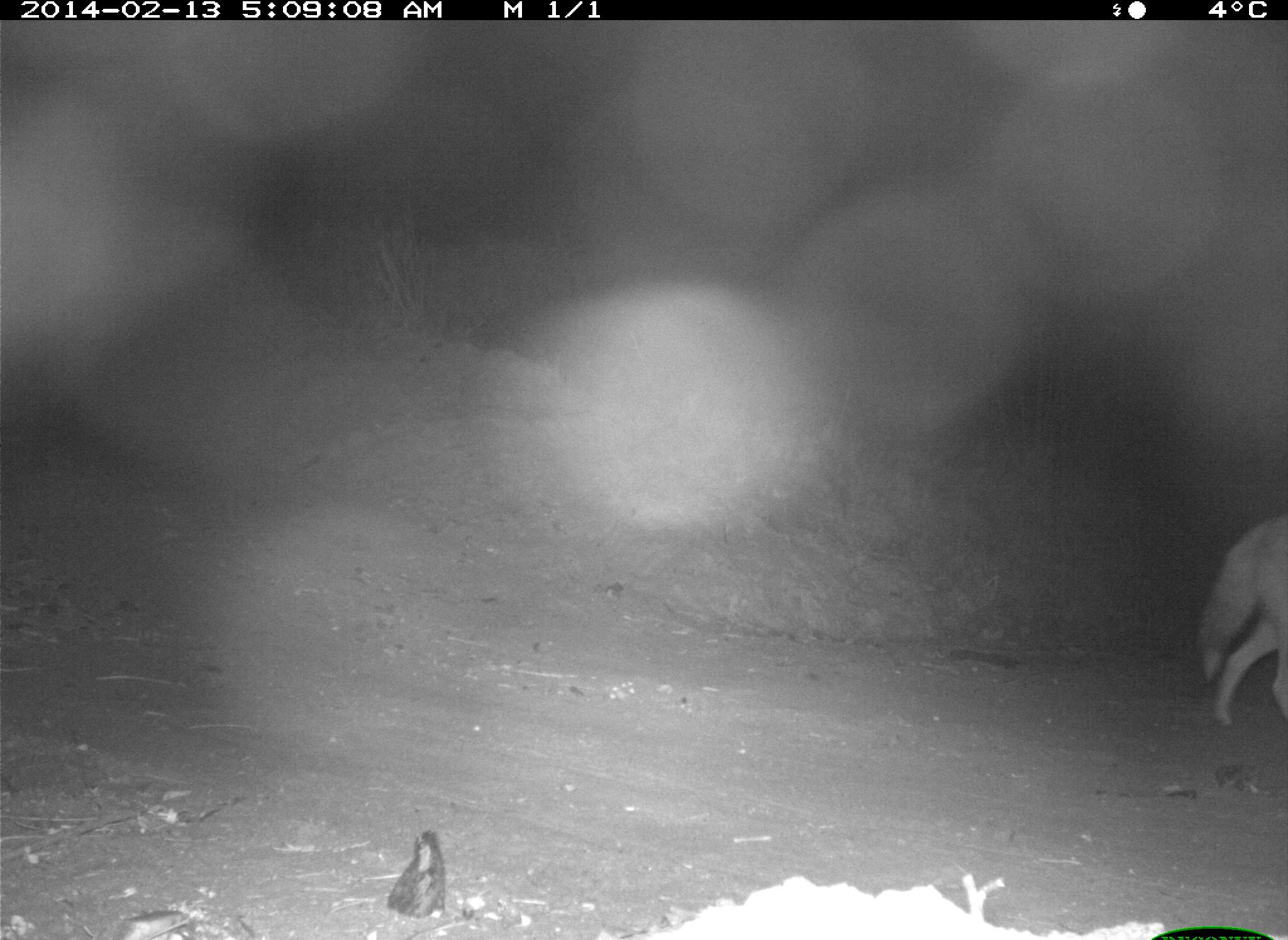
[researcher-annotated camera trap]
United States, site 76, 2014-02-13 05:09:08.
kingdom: Animalia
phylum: Chordata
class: Mammalia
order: Carnivora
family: Canidae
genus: Canis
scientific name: Canis latrans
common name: coyote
Coyote (Canis latrans).